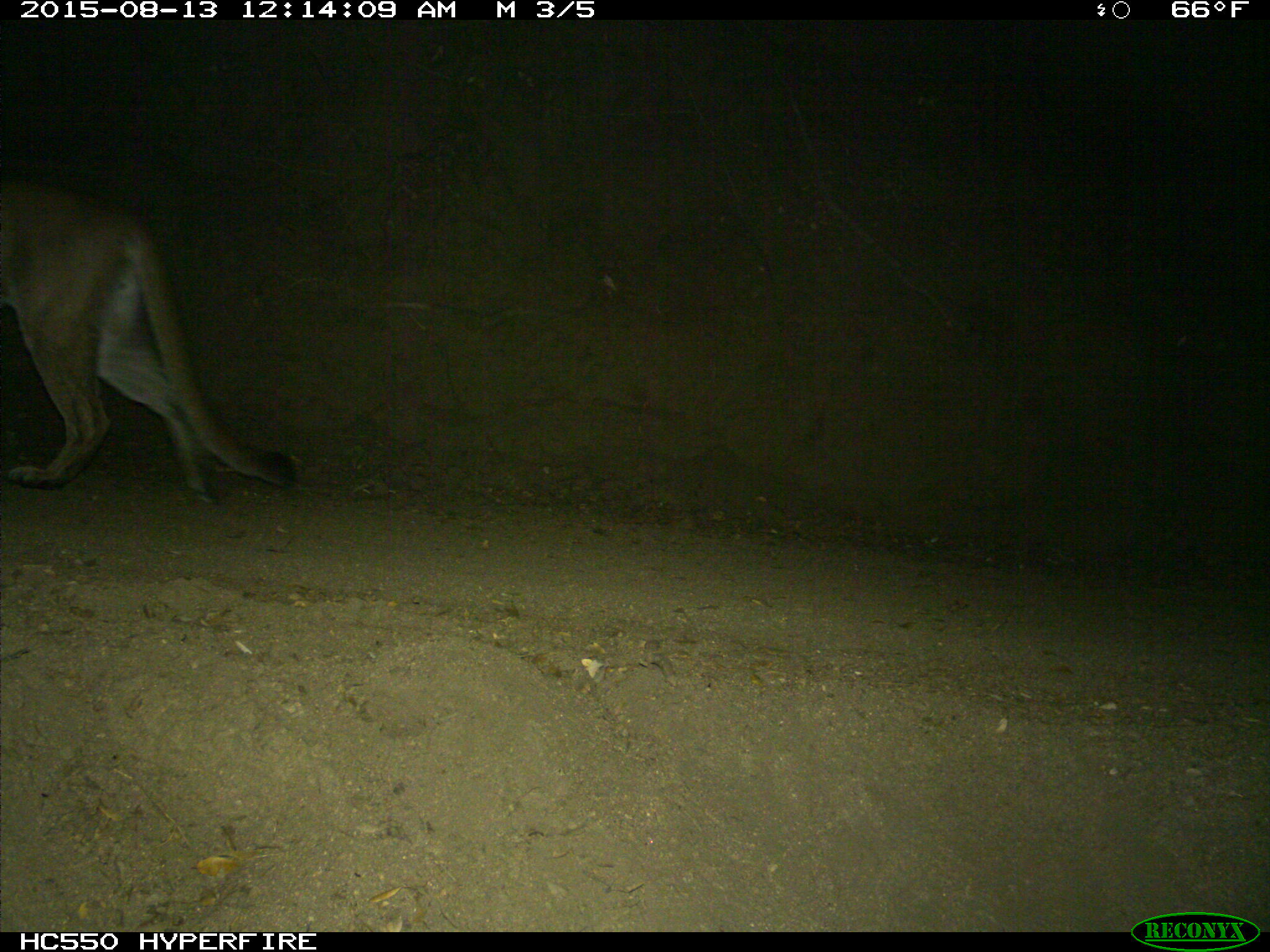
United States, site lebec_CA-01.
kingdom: Animalia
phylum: Chordata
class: Mammalia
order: Carnivora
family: Felidae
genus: Puma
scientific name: Puma concolor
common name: mountain lion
Puma concolor (mountain lion).